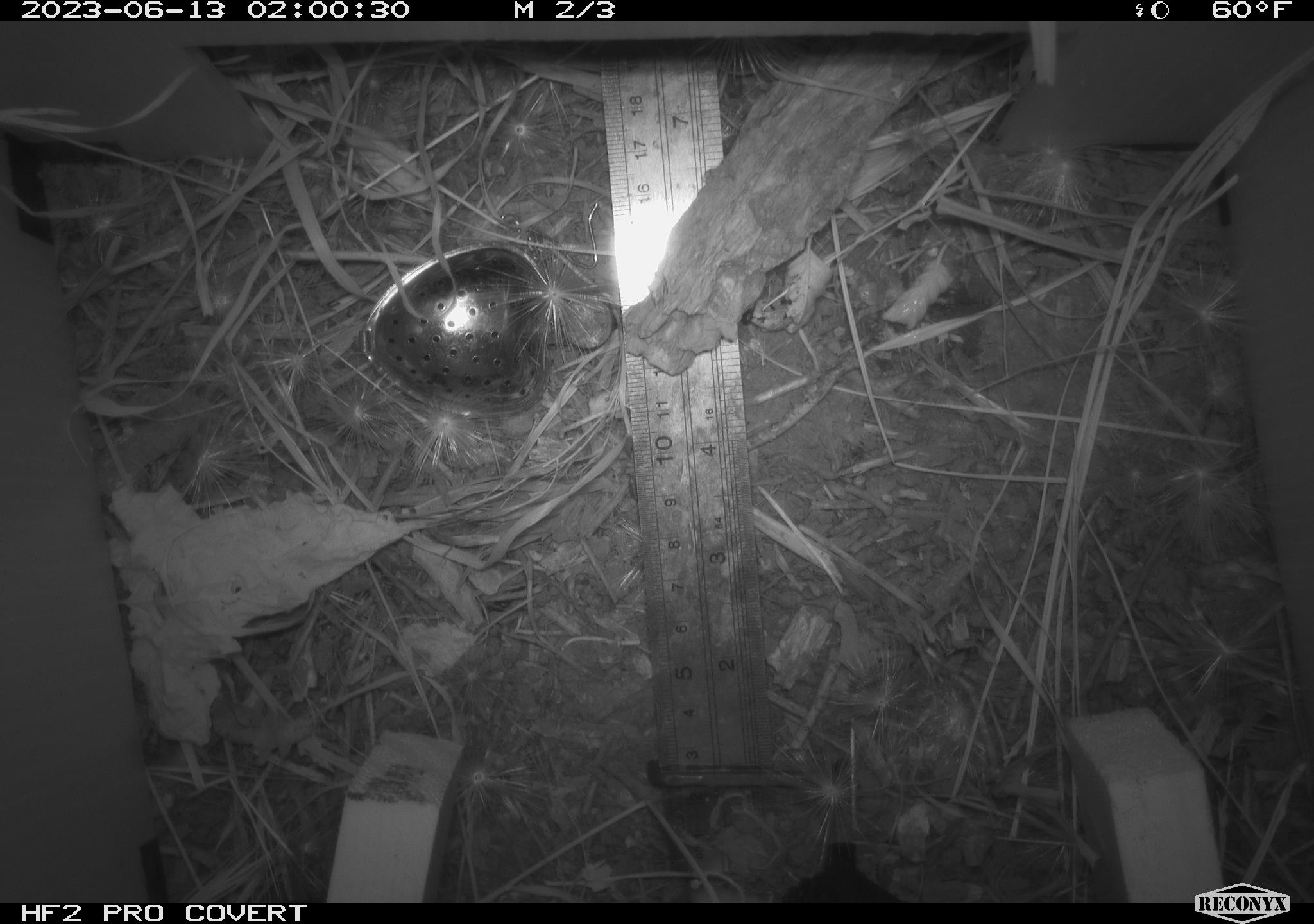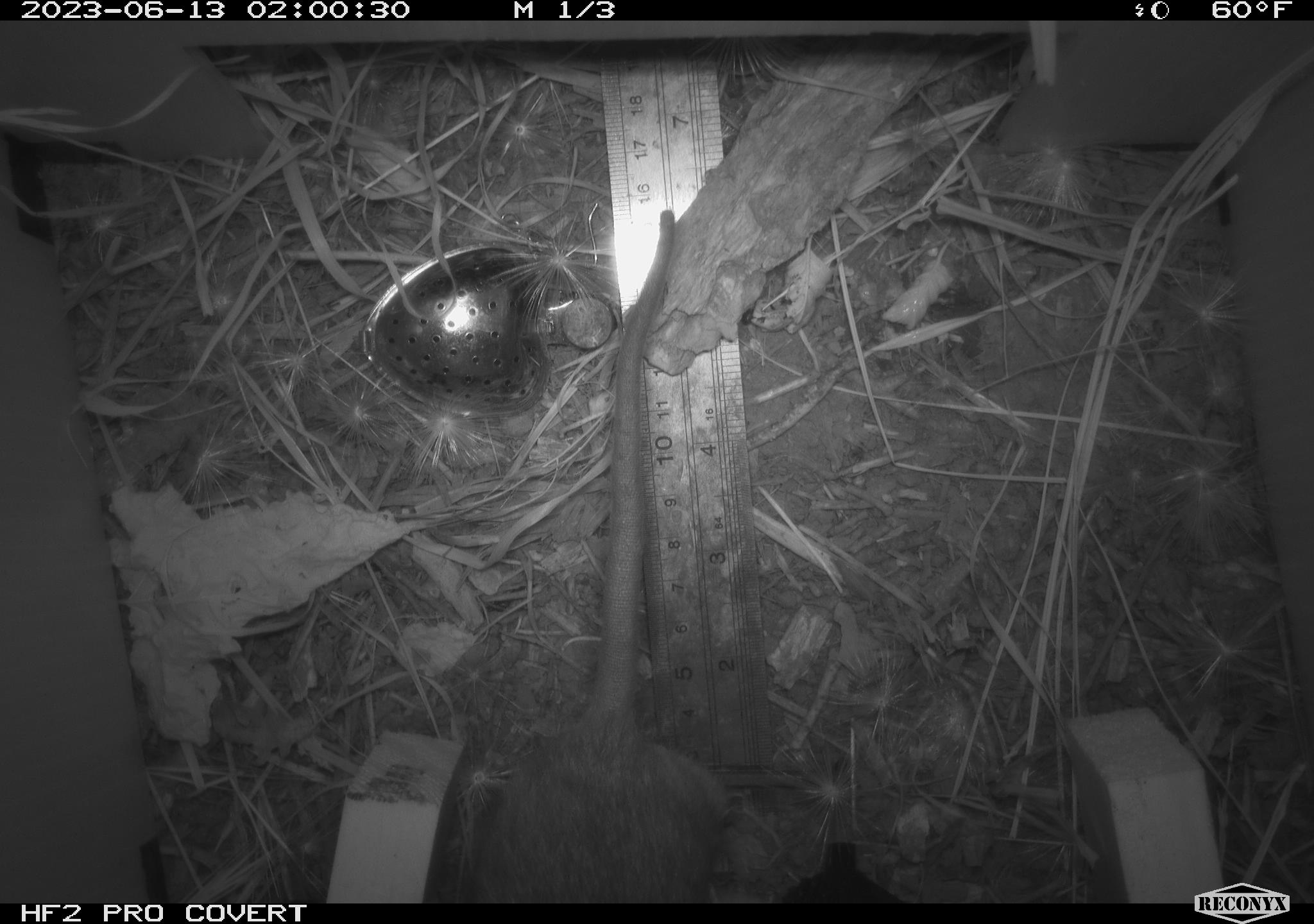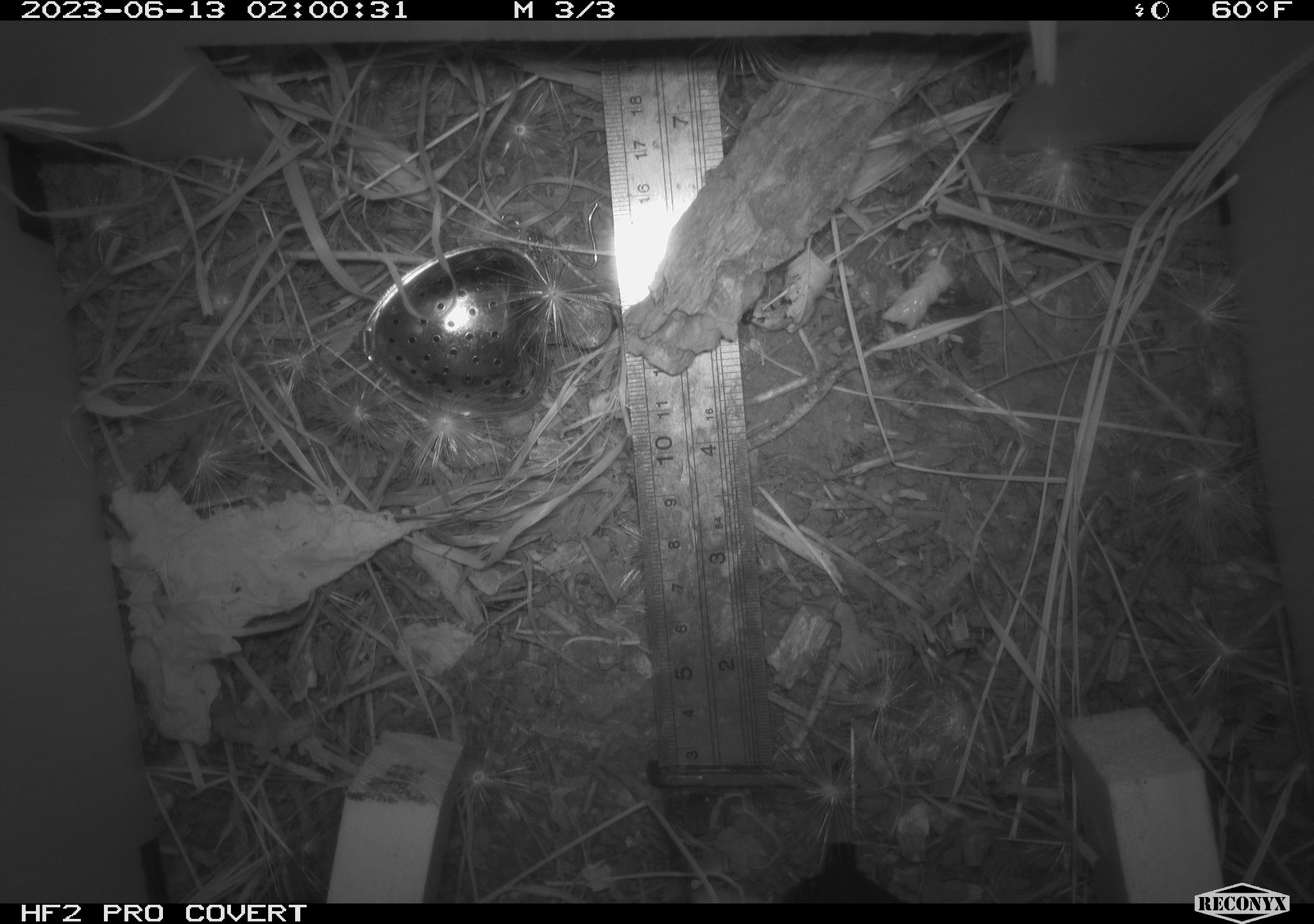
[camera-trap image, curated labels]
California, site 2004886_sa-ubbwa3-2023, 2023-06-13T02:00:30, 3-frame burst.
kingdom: Animalia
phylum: Chordata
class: Mammalia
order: Rodentia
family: Muridae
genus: Rattus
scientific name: Rattus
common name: rat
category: rattus species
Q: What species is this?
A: Rattus species (rat) (Rattus).